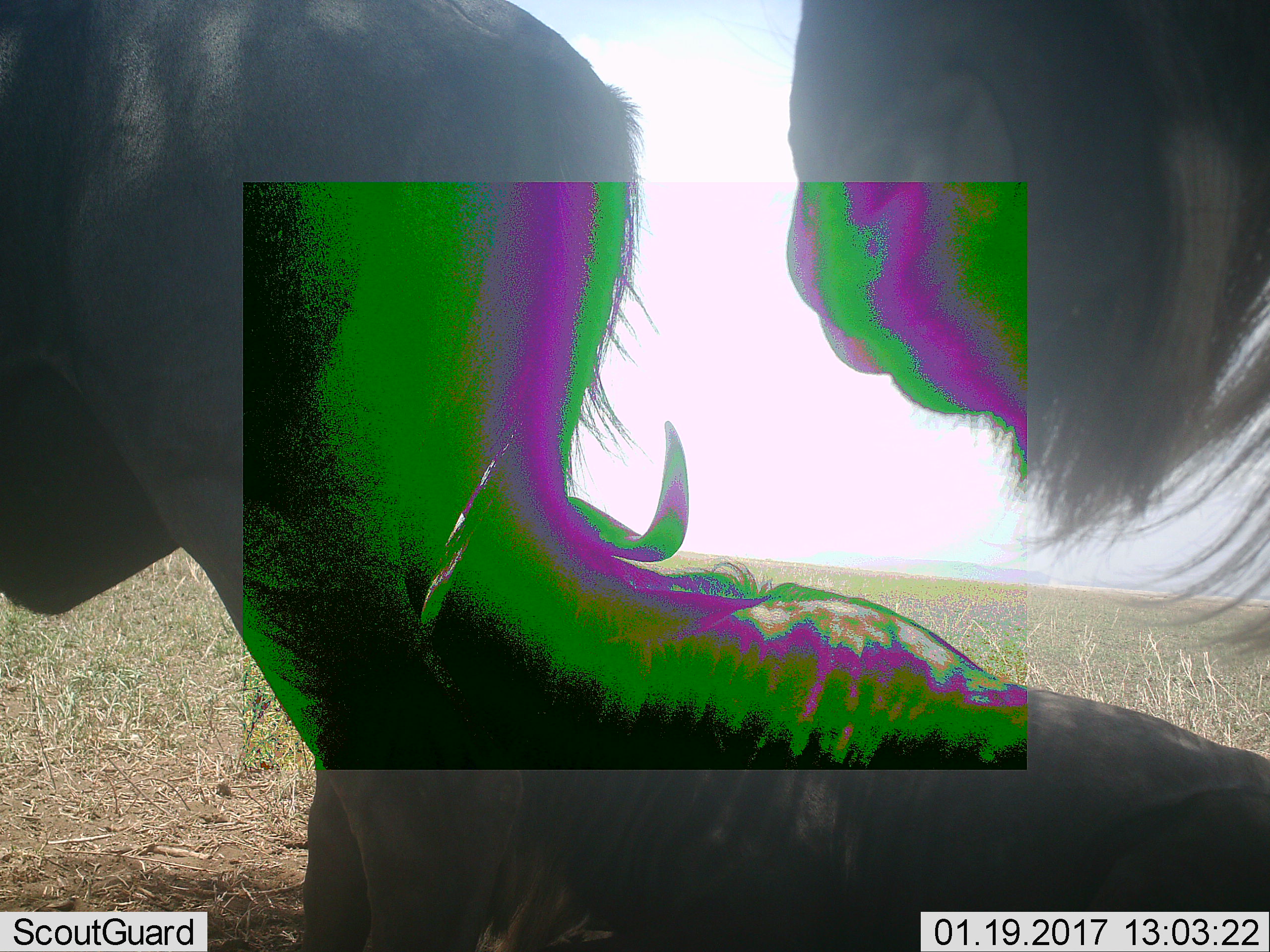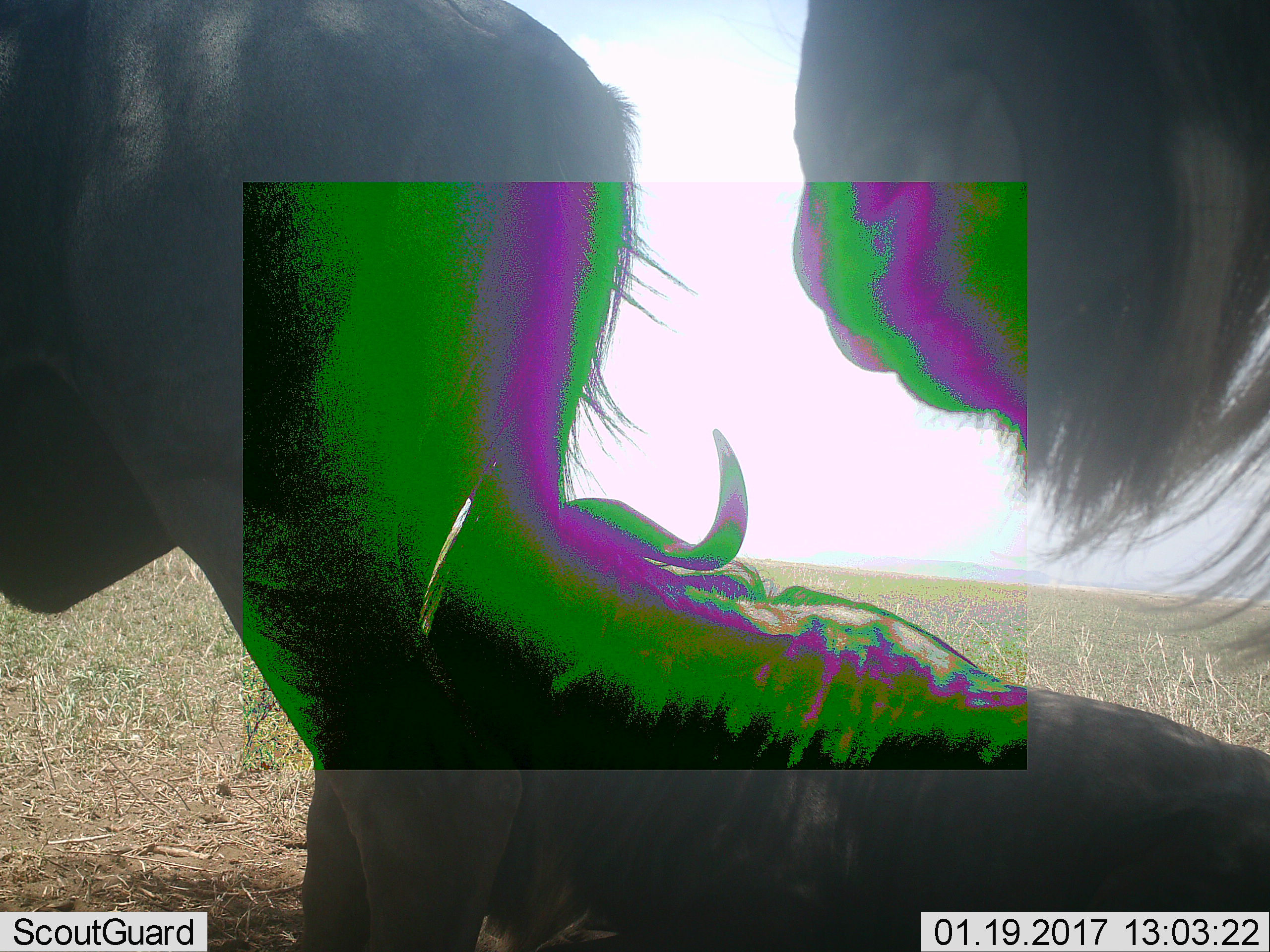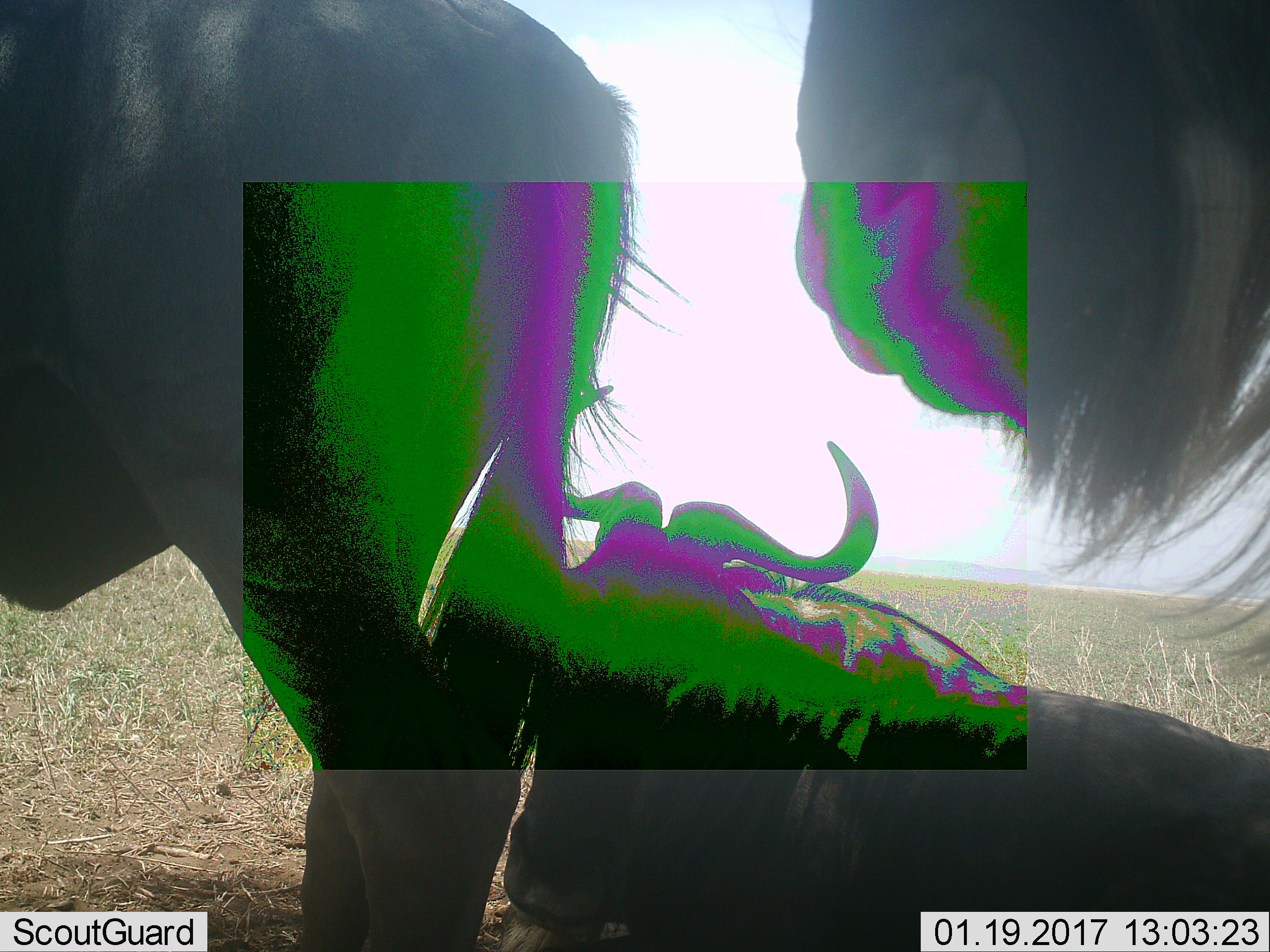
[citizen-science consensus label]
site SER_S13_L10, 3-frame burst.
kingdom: Animalia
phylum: Chordata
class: Mammalia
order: Artiodactyla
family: Bovidae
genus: Connochaetes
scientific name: Connochaetes taurinus taurinus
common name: blue wildebeest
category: wildebeestblue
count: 3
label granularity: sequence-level